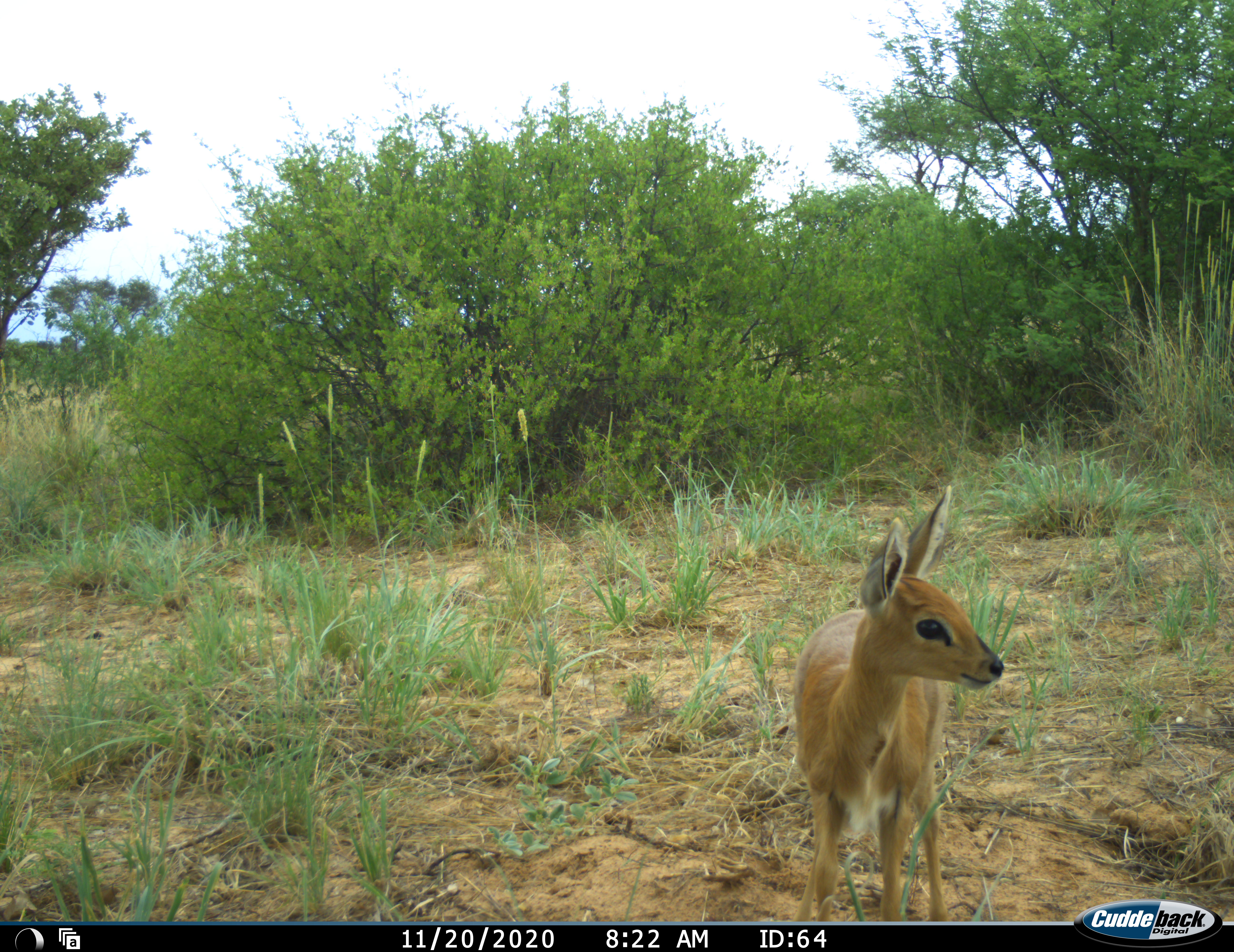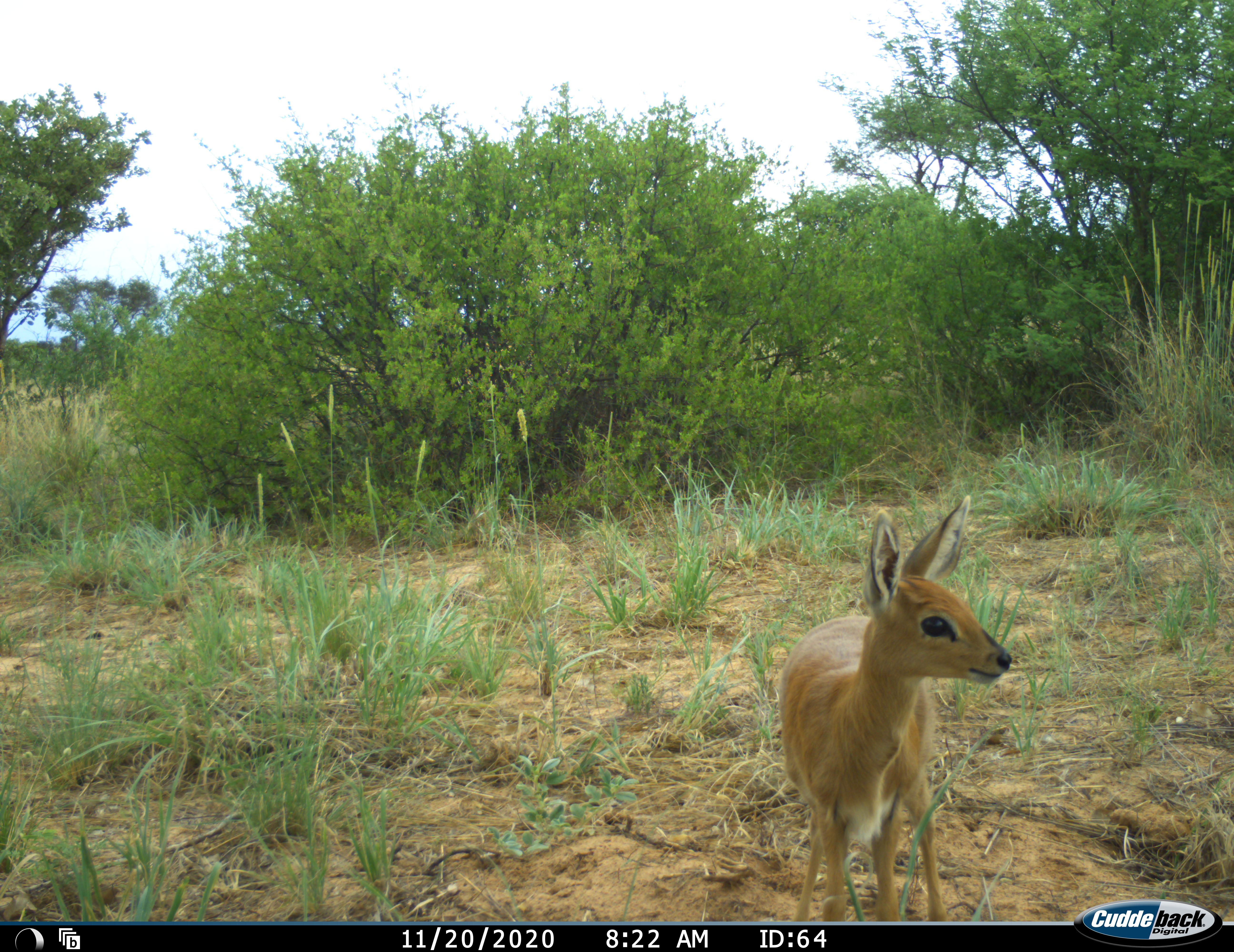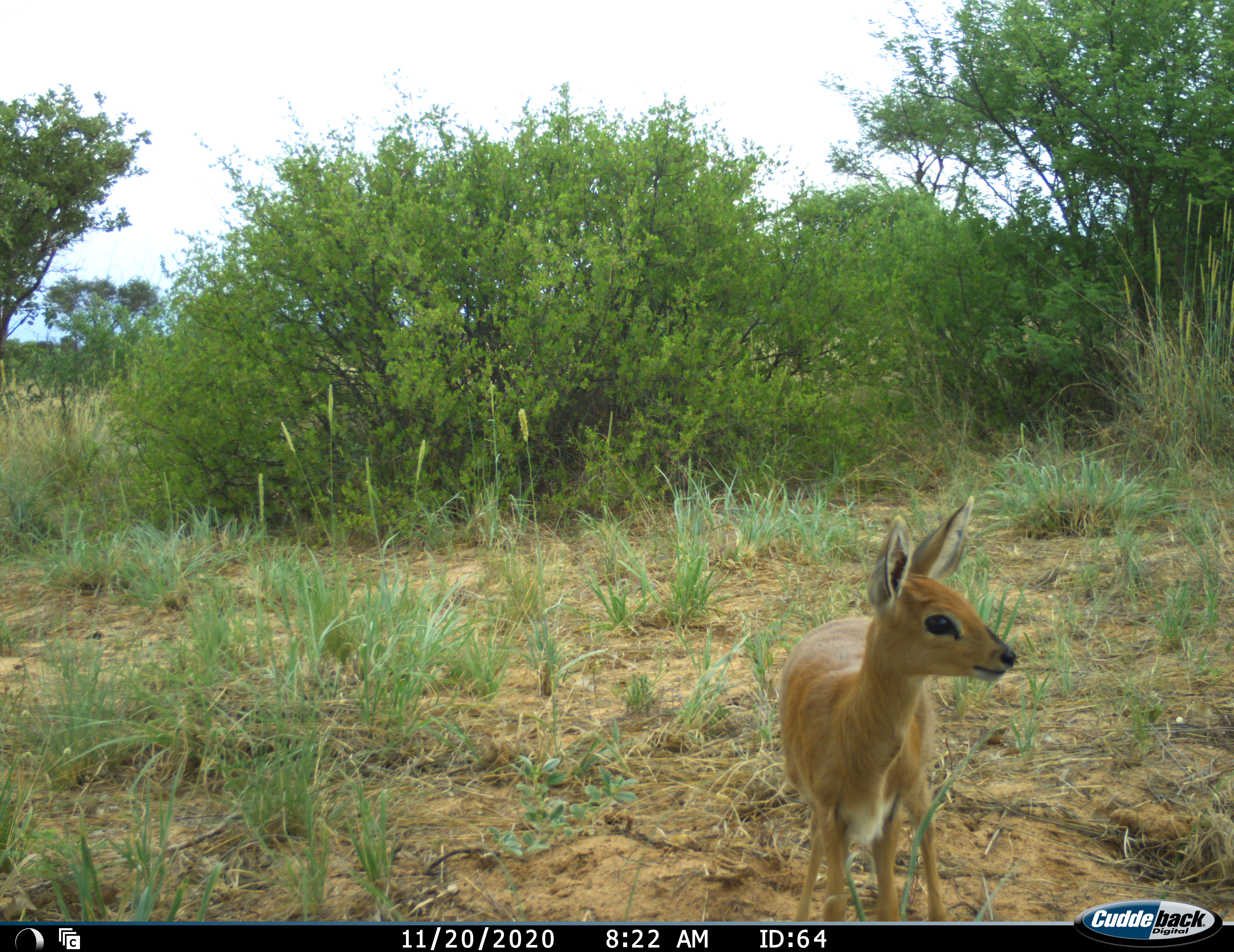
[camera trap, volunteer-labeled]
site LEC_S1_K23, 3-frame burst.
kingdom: Animalia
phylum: Chordata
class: Mammalia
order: Artiodactyla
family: Bovidae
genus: Raphicerus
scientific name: Raphicerus campestris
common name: steenbok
Steenbok (Raphicerus campestris), count 1. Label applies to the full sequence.